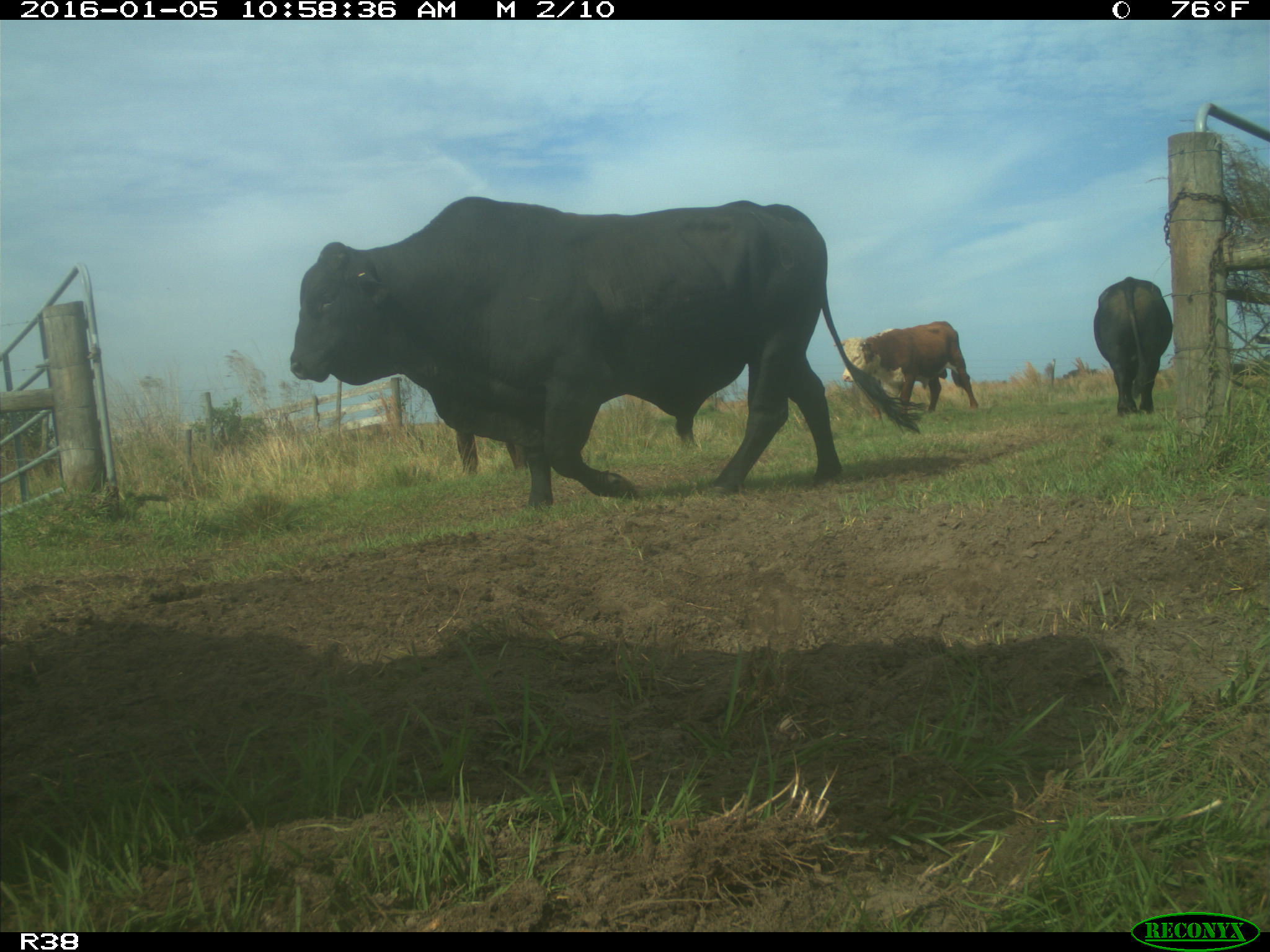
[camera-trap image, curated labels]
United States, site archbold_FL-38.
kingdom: Animalia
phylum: Chordata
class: Mammalia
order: Artiodactyla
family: Bovidae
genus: Bos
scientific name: Bos taurus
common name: domestic cow